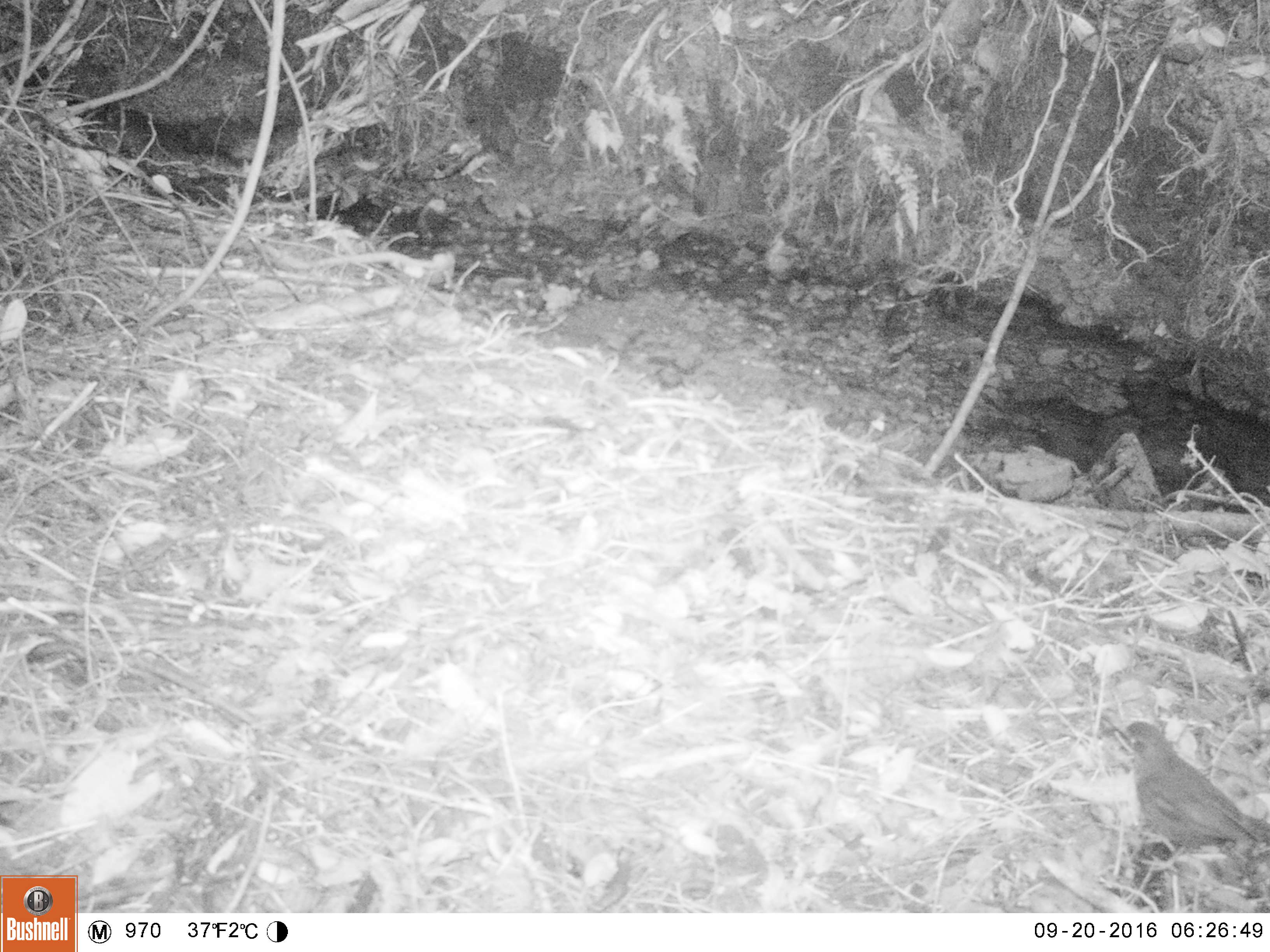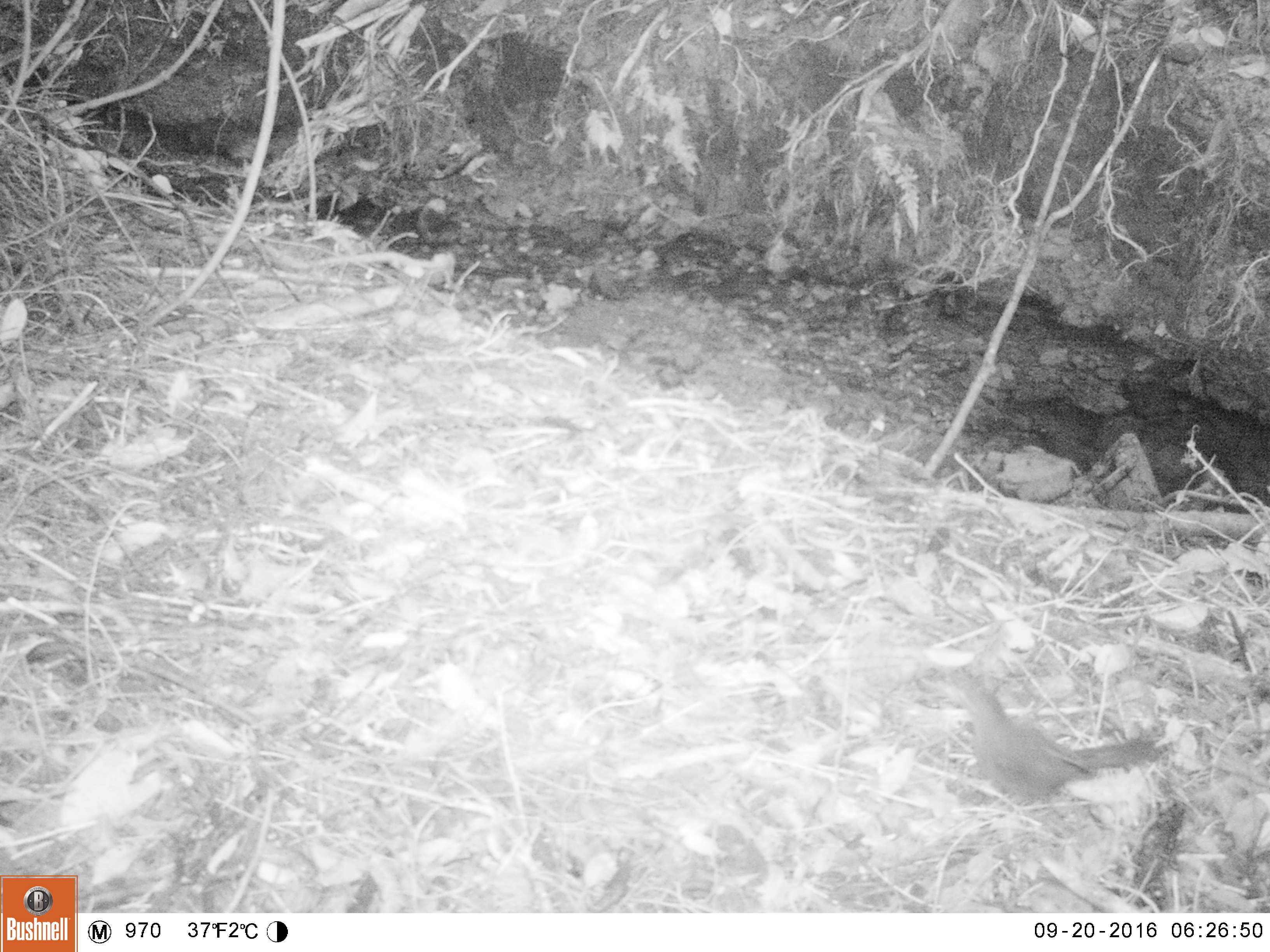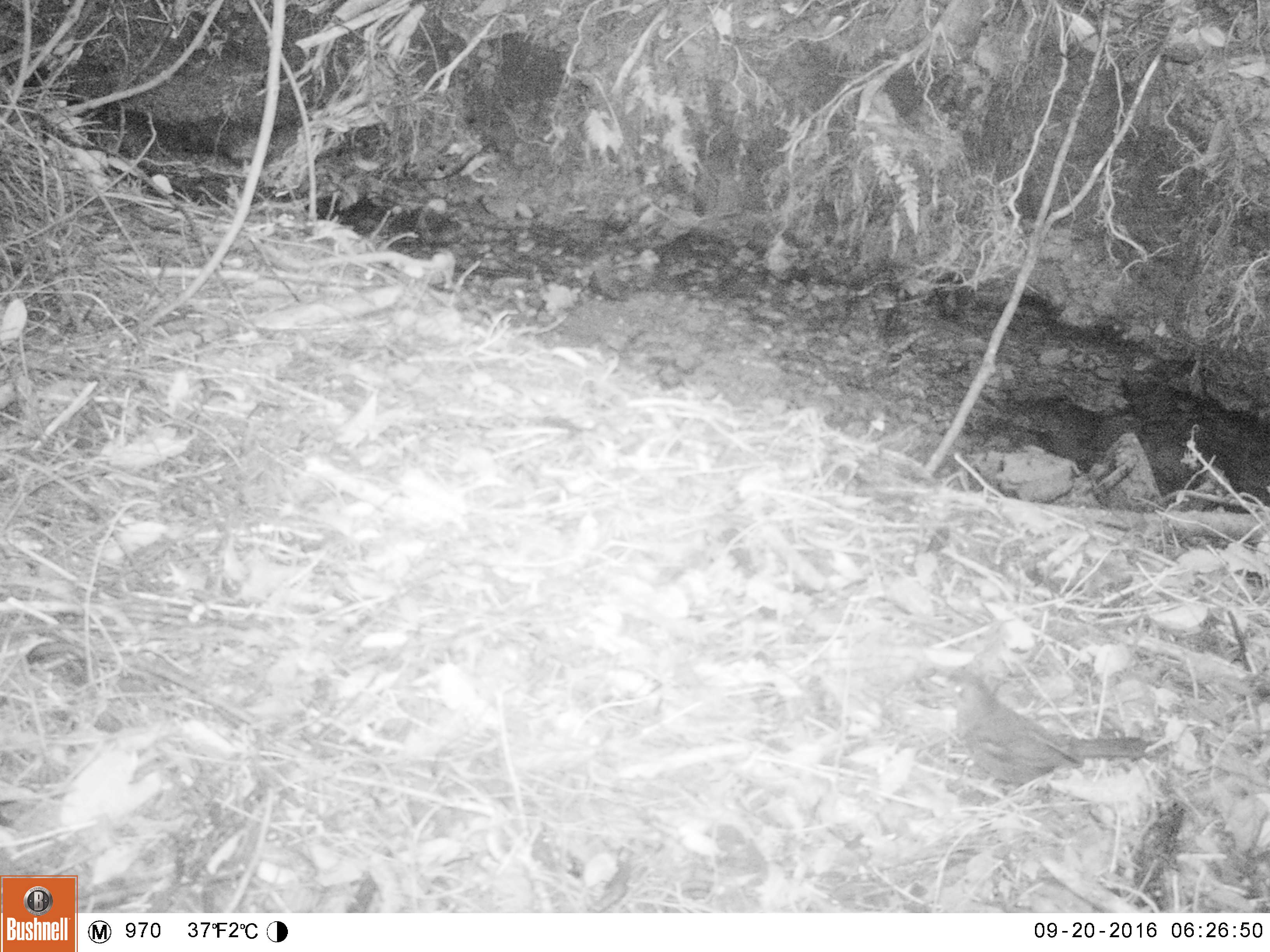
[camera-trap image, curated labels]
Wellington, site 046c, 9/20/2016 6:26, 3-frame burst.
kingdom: Animalia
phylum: Chordata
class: Aves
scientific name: Aves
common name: bird